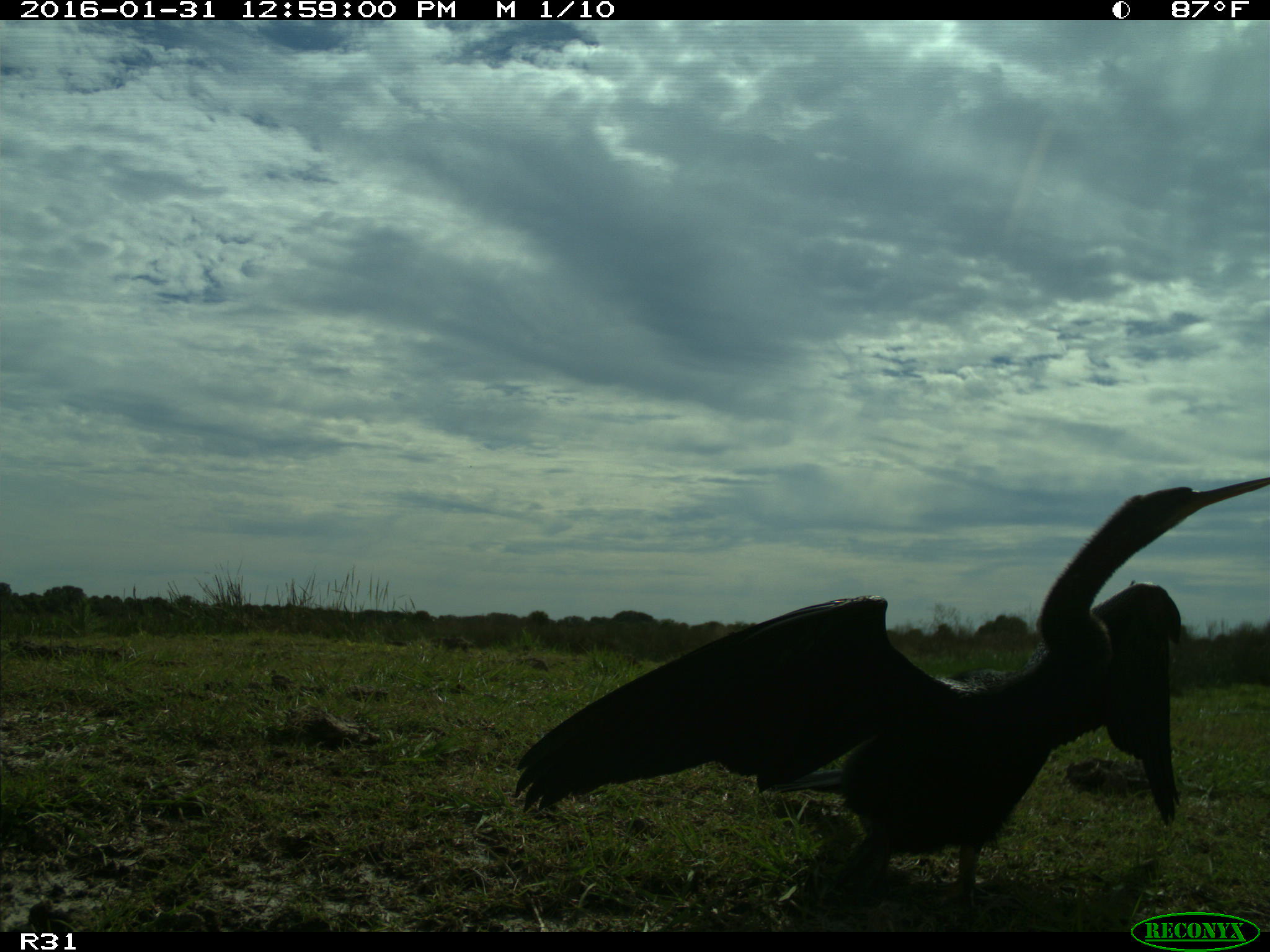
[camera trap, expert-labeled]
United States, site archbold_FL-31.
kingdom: Animalia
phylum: Chordata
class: Aves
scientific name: Aves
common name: birds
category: unidentified bird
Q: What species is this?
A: Unidentified bird (birds) (Aves).